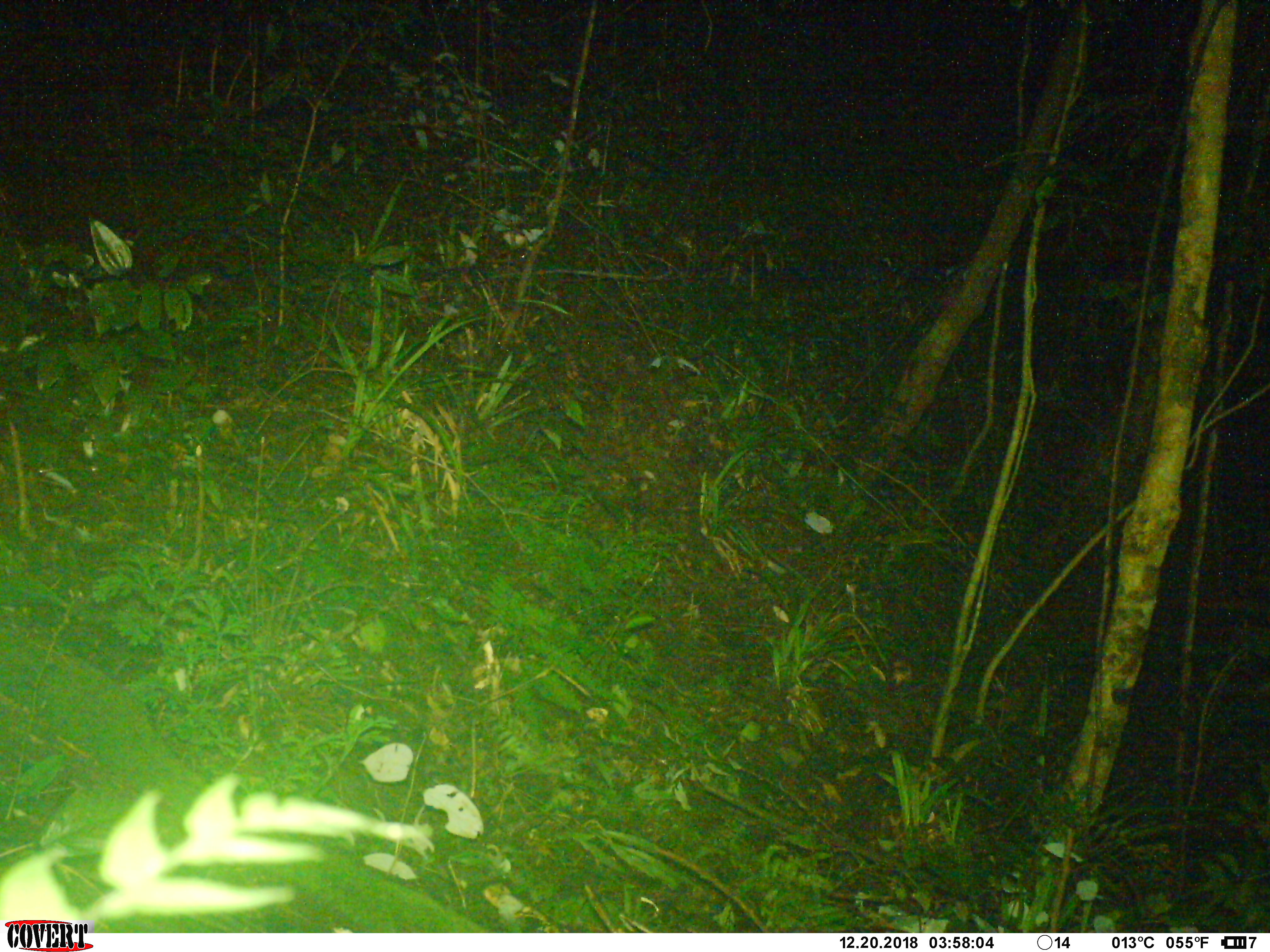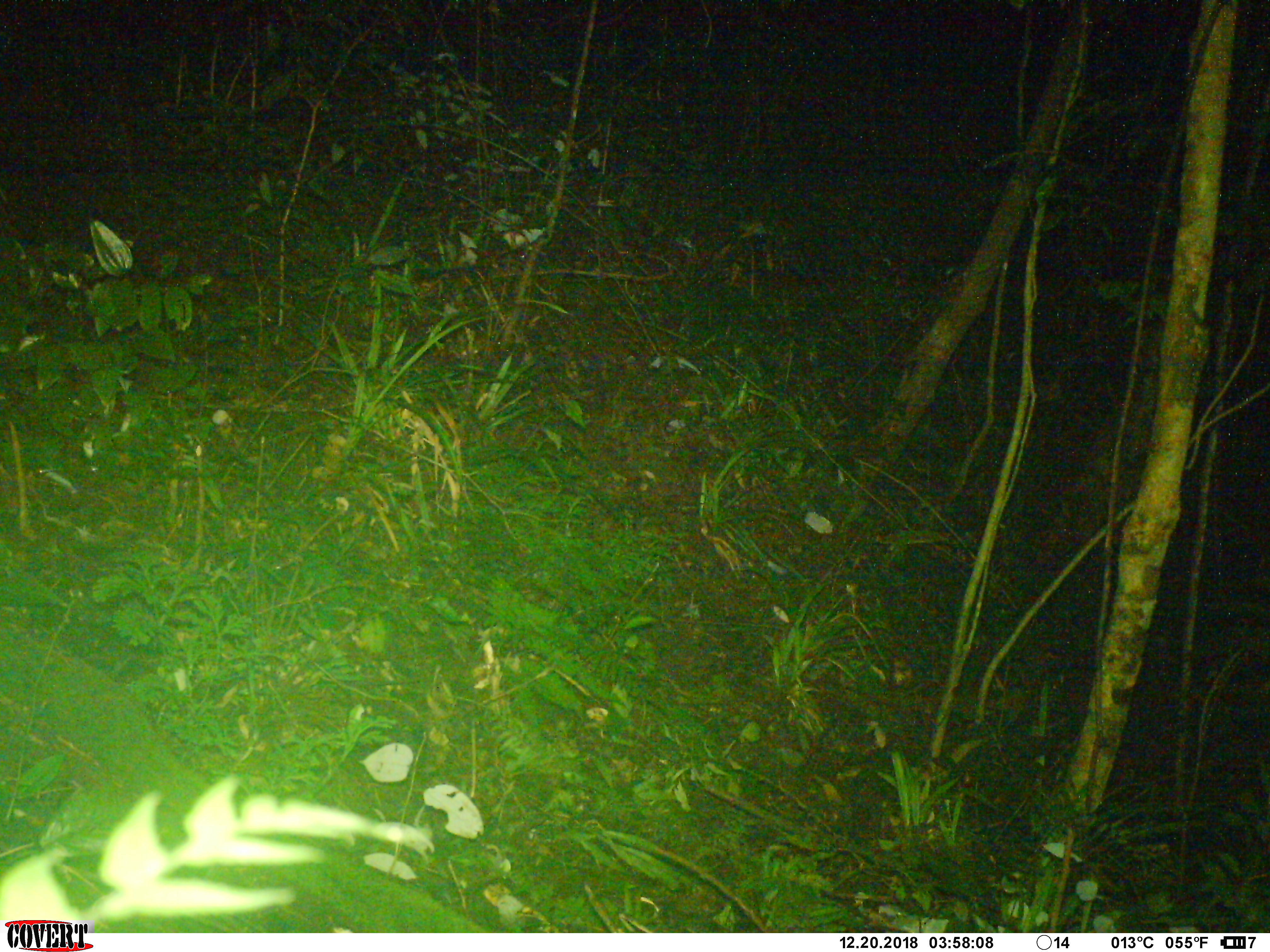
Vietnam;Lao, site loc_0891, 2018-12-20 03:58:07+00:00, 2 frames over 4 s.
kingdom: Animalia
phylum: Chordata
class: Mammalia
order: Rodentia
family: Muridae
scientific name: Muridae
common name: old-world mice and rats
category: unidentified murid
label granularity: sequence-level